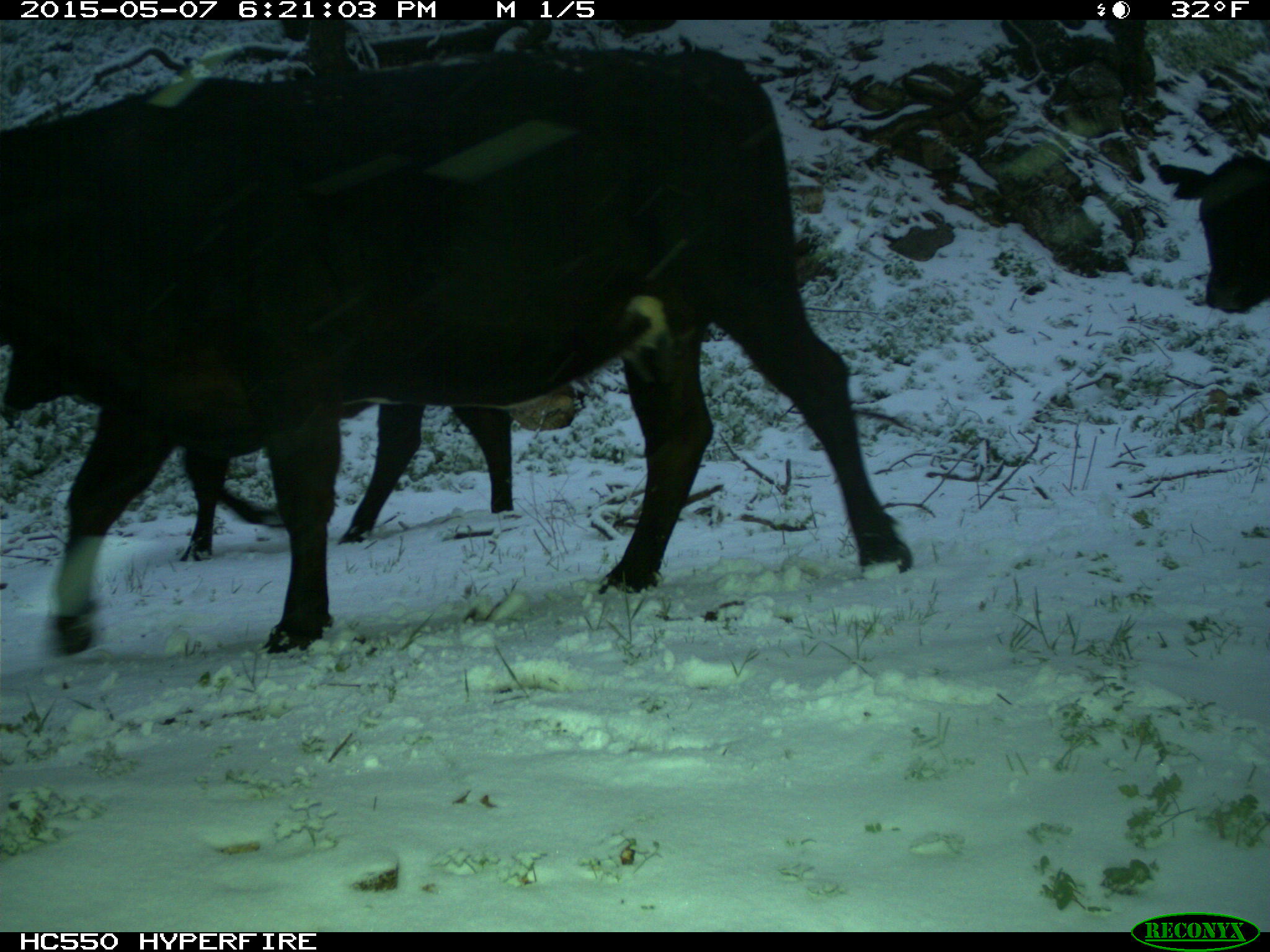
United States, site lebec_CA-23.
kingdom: Animalia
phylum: Chordata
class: Mammalia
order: Artiodactyla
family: Bovidae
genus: Bos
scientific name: Bos taurus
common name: domestic cow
Bos taurus (domestic cow).